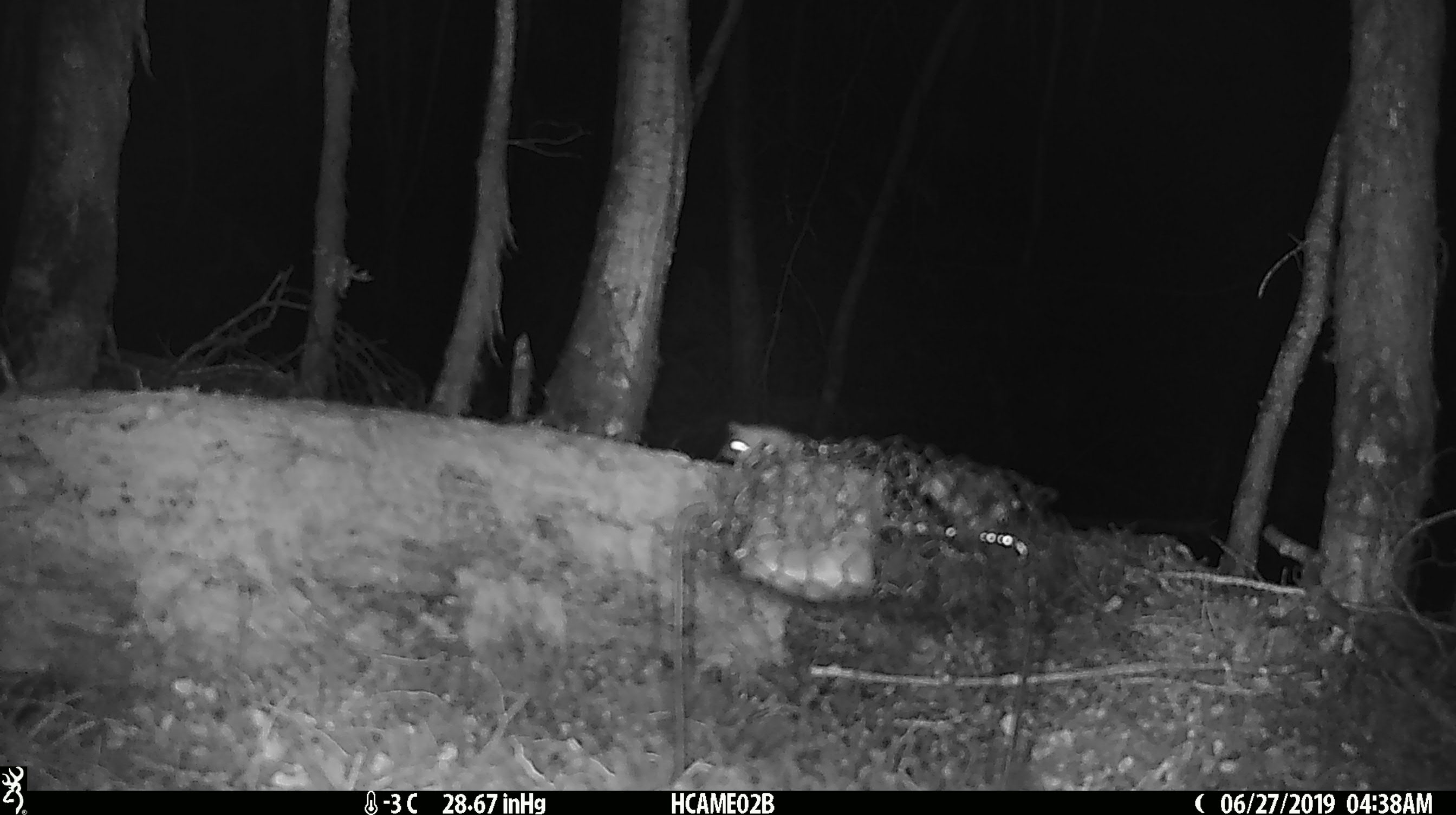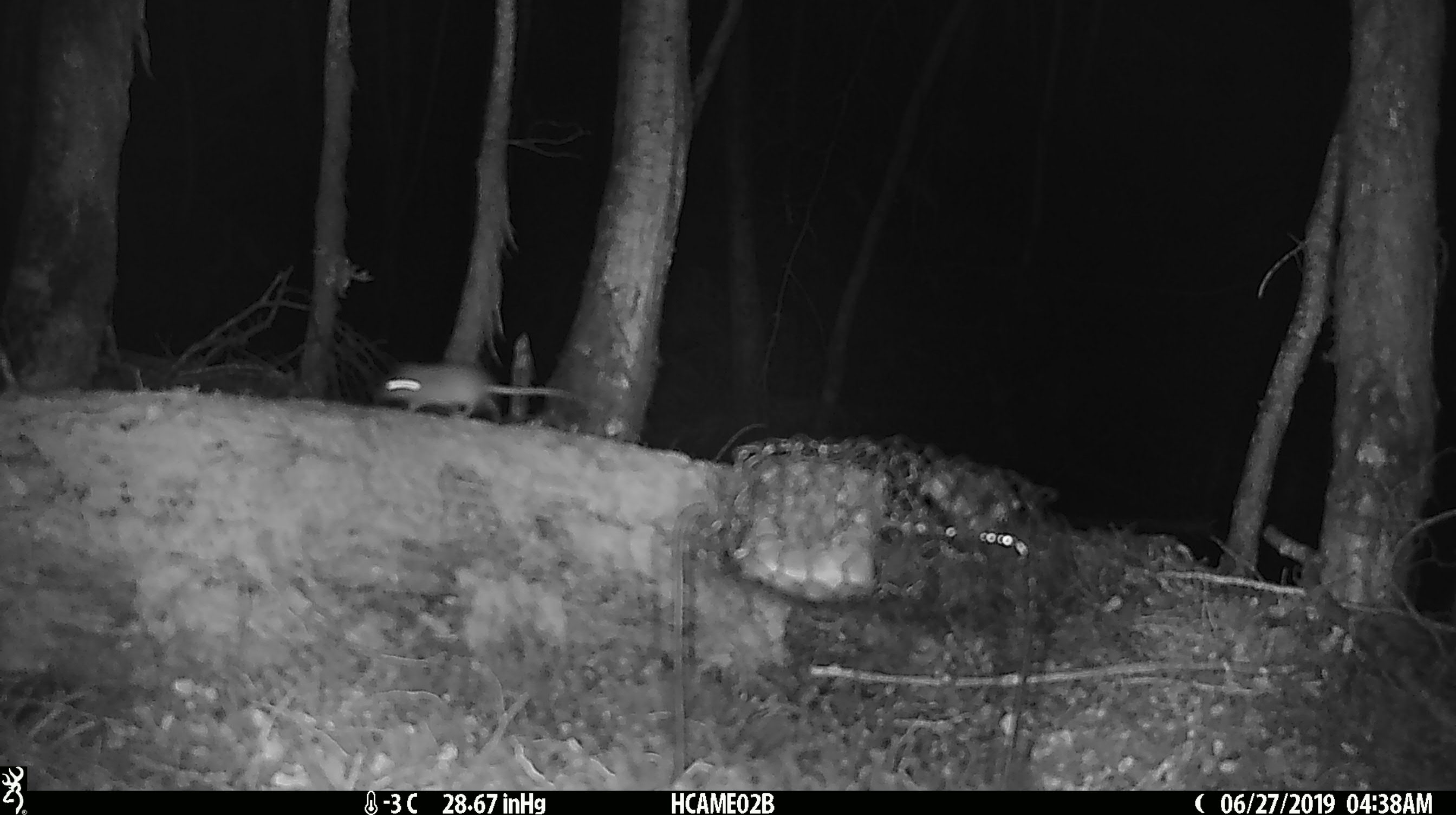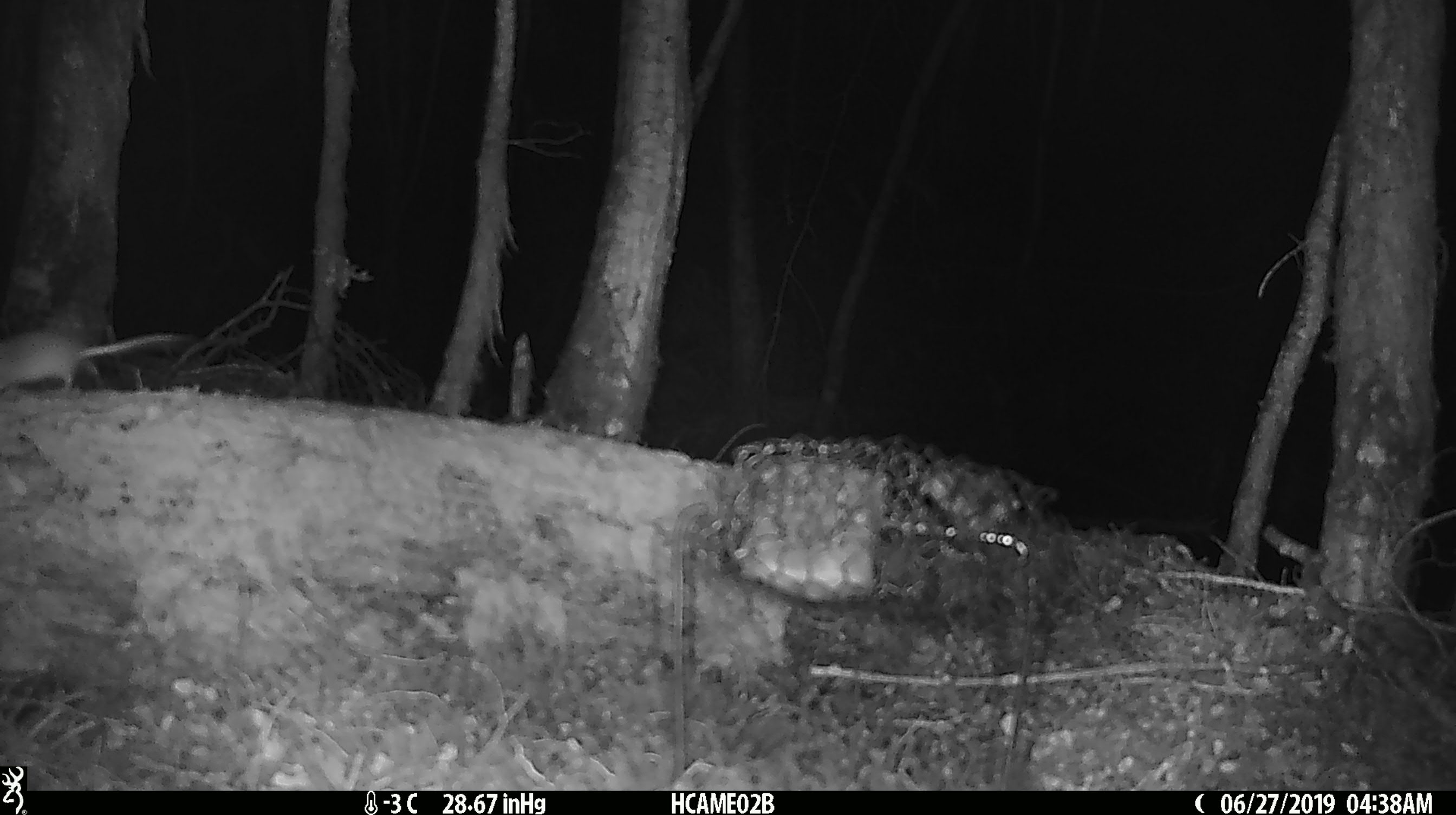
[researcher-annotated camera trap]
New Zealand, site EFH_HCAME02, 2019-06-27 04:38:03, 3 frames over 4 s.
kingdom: Animalia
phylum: Chordata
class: Mammalia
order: Rodentia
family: Muridae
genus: Mus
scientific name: Mus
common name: mouse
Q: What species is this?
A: Mouse (Mus).